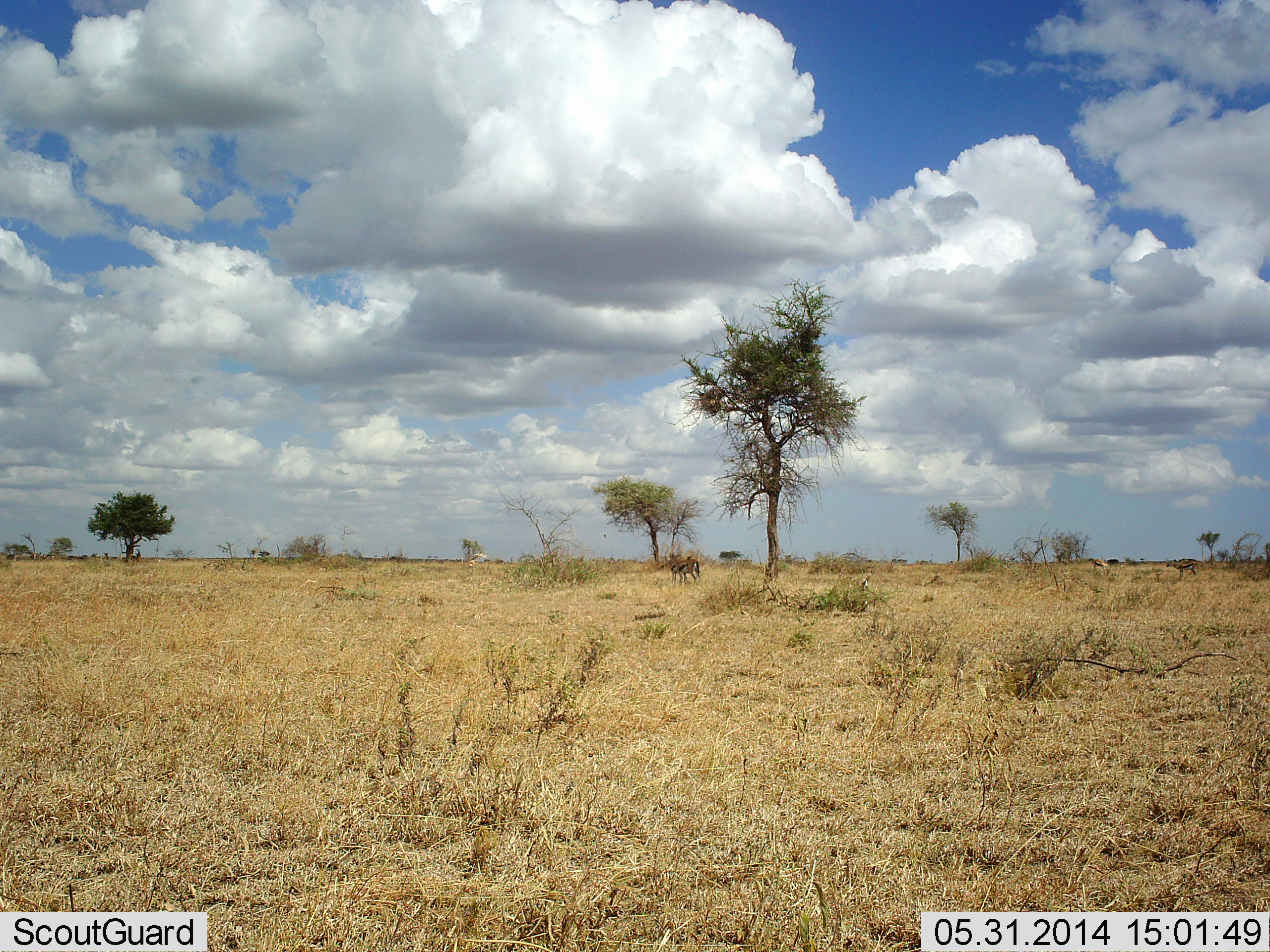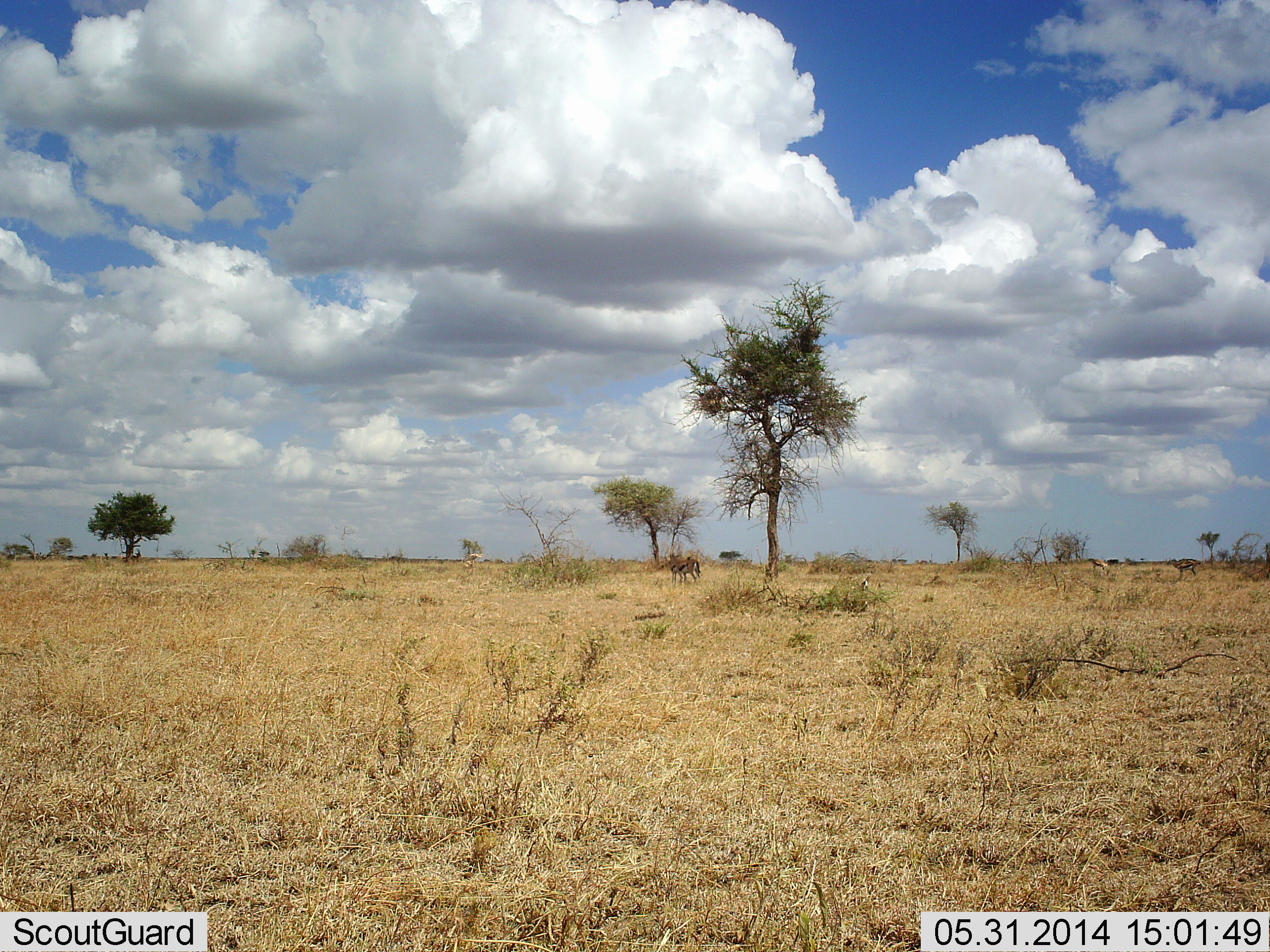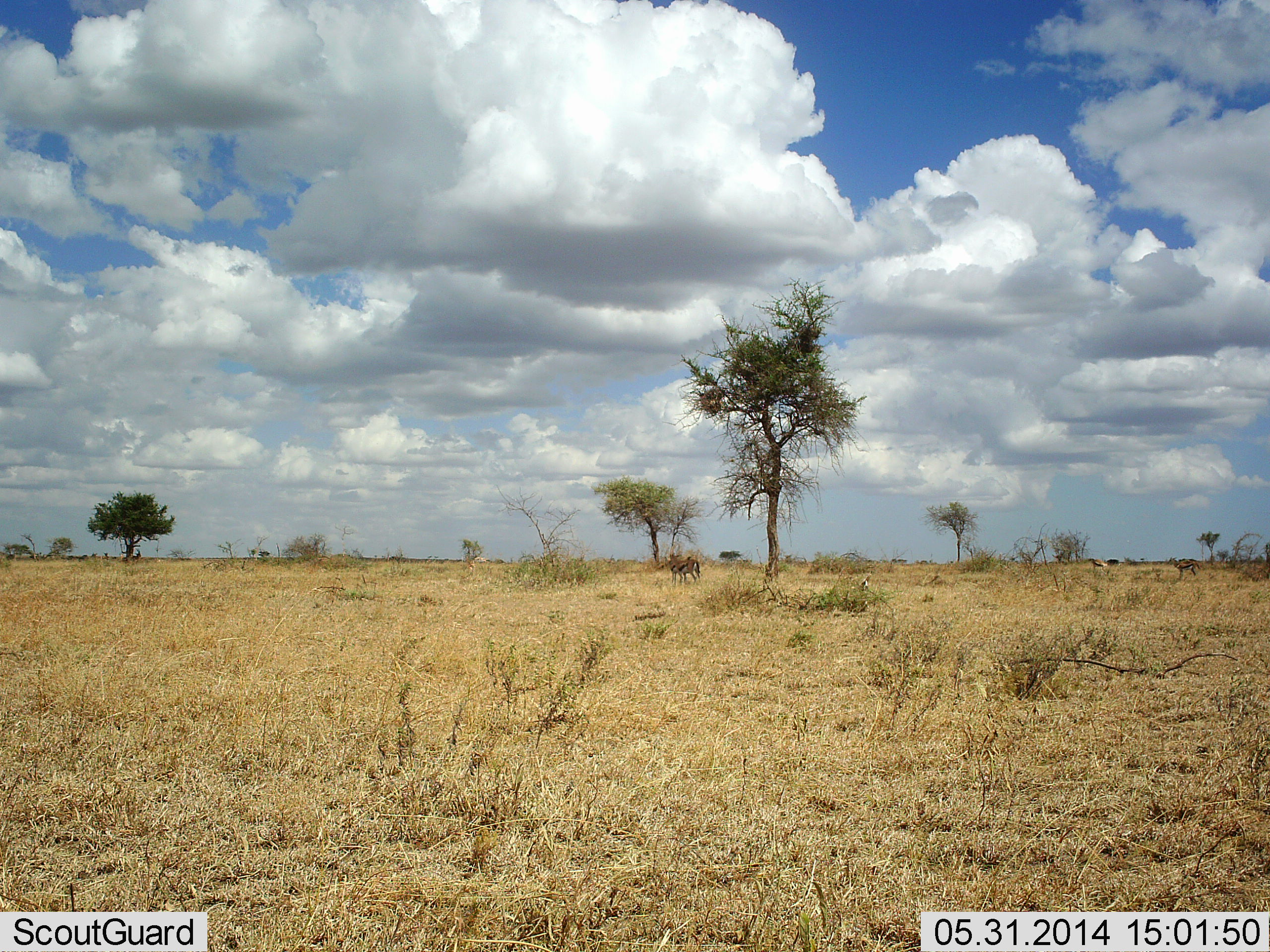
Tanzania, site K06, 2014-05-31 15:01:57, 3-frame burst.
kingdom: Animalia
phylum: Chordata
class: Mammalia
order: Artiodactyla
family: Bovidae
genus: Eudorcas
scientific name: Eudorcas thomsonii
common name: thomson's gazelle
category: gazellethomsons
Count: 2.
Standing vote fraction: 90%.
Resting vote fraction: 0%.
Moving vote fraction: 0%.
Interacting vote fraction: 0%.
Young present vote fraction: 0%.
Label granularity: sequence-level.